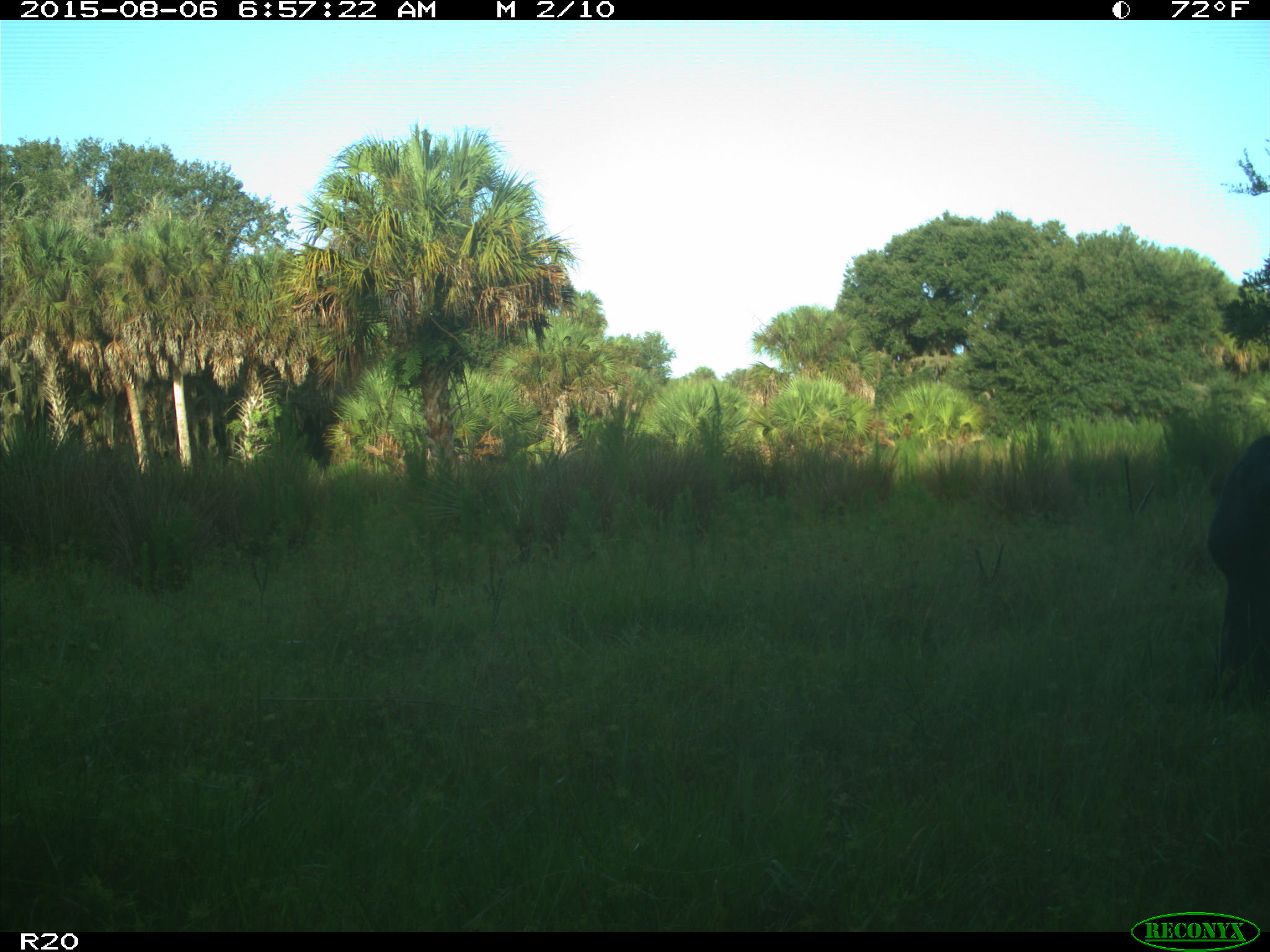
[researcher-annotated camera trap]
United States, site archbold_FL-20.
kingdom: Animalia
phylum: Chordata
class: Mammalia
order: Artiodactyla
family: Bovidae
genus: Bos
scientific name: Bos taurus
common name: domestic cow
Bos taurus (domestic cow).